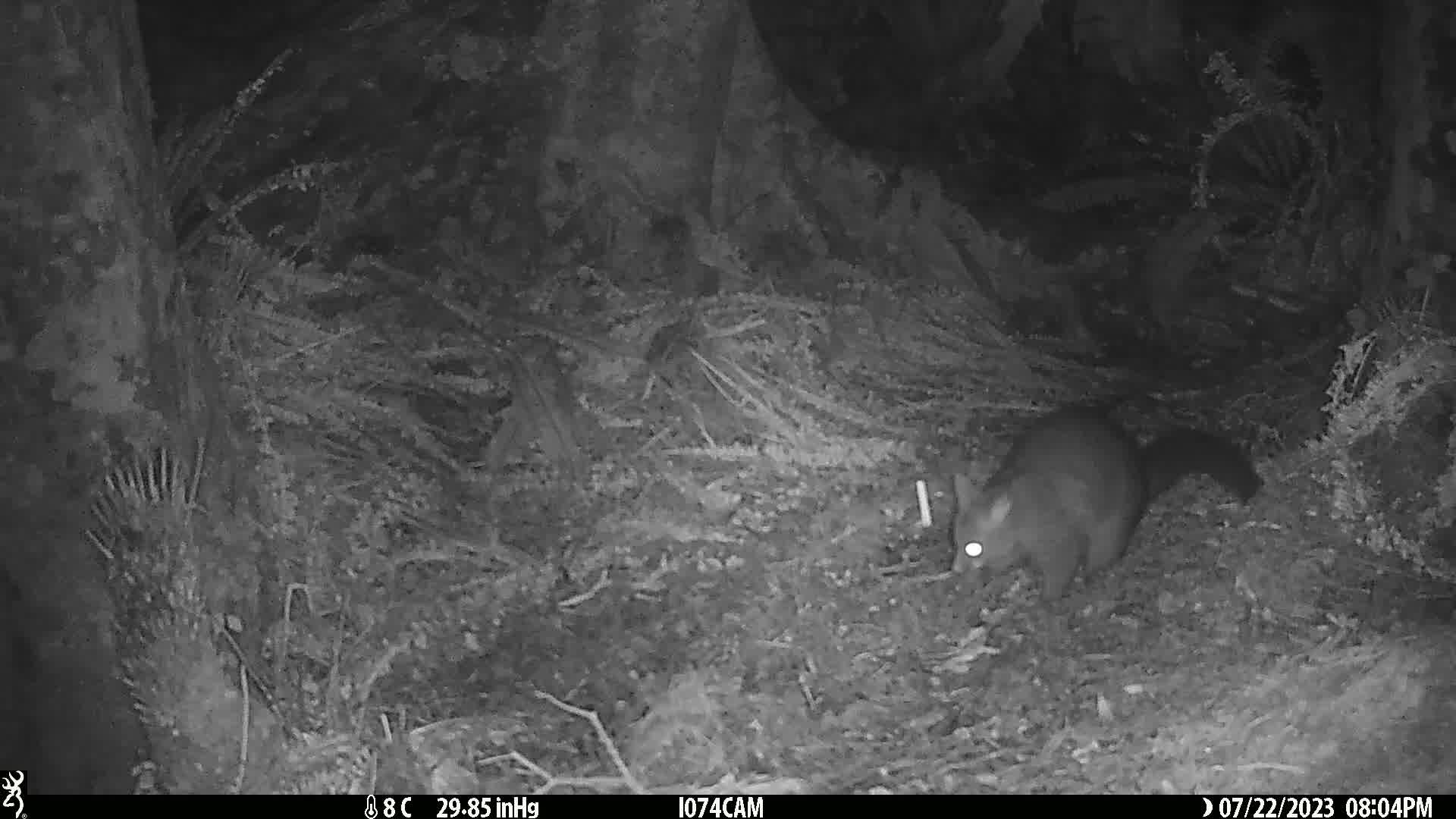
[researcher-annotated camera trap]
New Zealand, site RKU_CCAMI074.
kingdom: Animalia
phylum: Chordata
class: Mammalia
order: Diprotodontia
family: Phalangeridae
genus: Trichosurus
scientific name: Trichosurus vulpecula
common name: common brushtail possum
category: possum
Possum (common brushtail possum) (Trichosurus vulpecula).